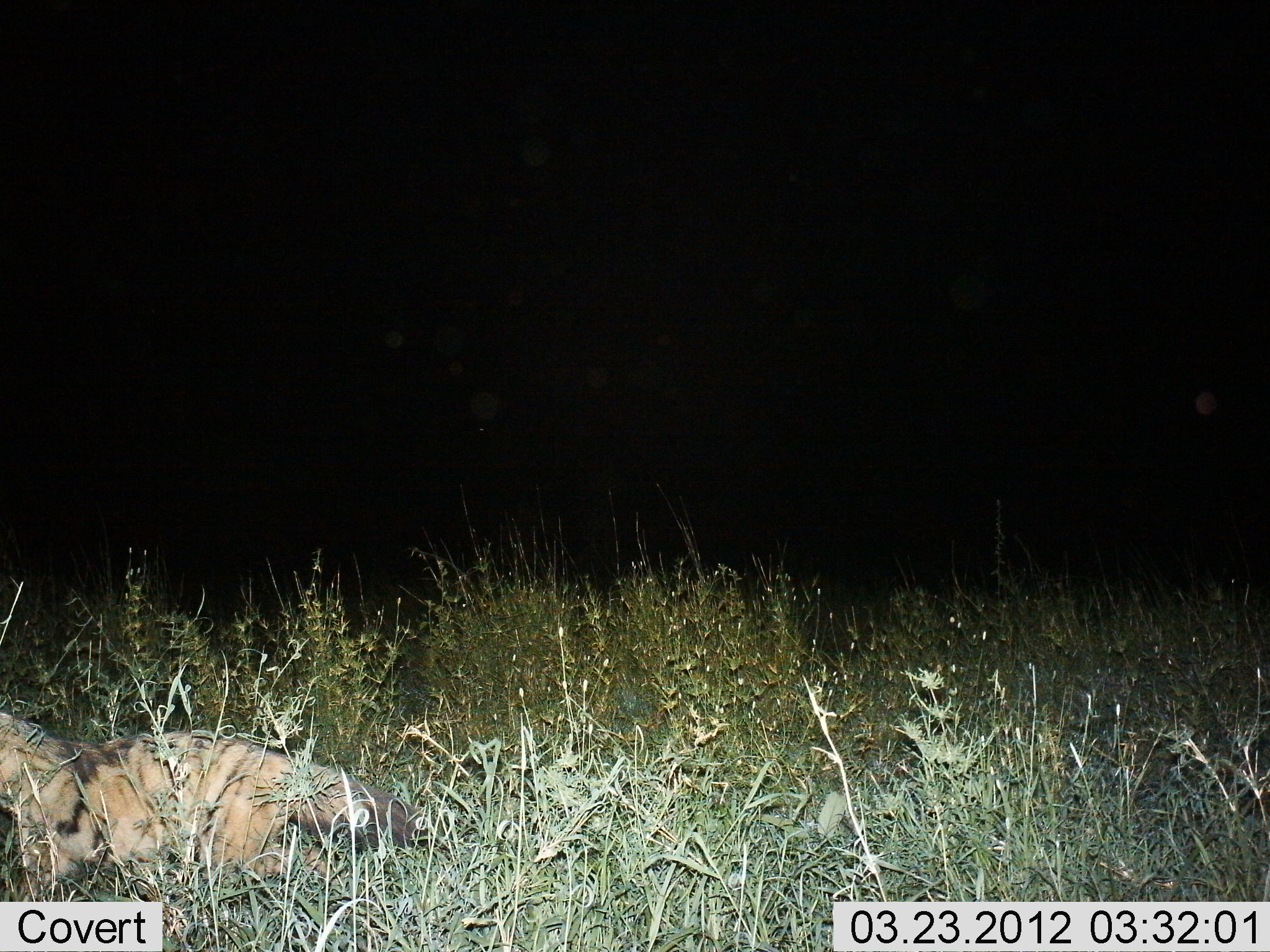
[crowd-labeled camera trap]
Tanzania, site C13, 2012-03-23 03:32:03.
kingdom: Animalia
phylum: Chordata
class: Mammalia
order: Carnivora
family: Hyaenidae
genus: Proteles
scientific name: Proteles cristatus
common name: aardwolf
Aardwolf (Proteles cristatus), count 1. Behavior (volunteer vote fractions): standing 23%, resting 8%, moving 69%, interacting 0%. Young present (vote fraction): 0%. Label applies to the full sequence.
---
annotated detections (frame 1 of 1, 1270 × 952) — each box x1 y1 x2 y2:
animal: 1 710 431 901